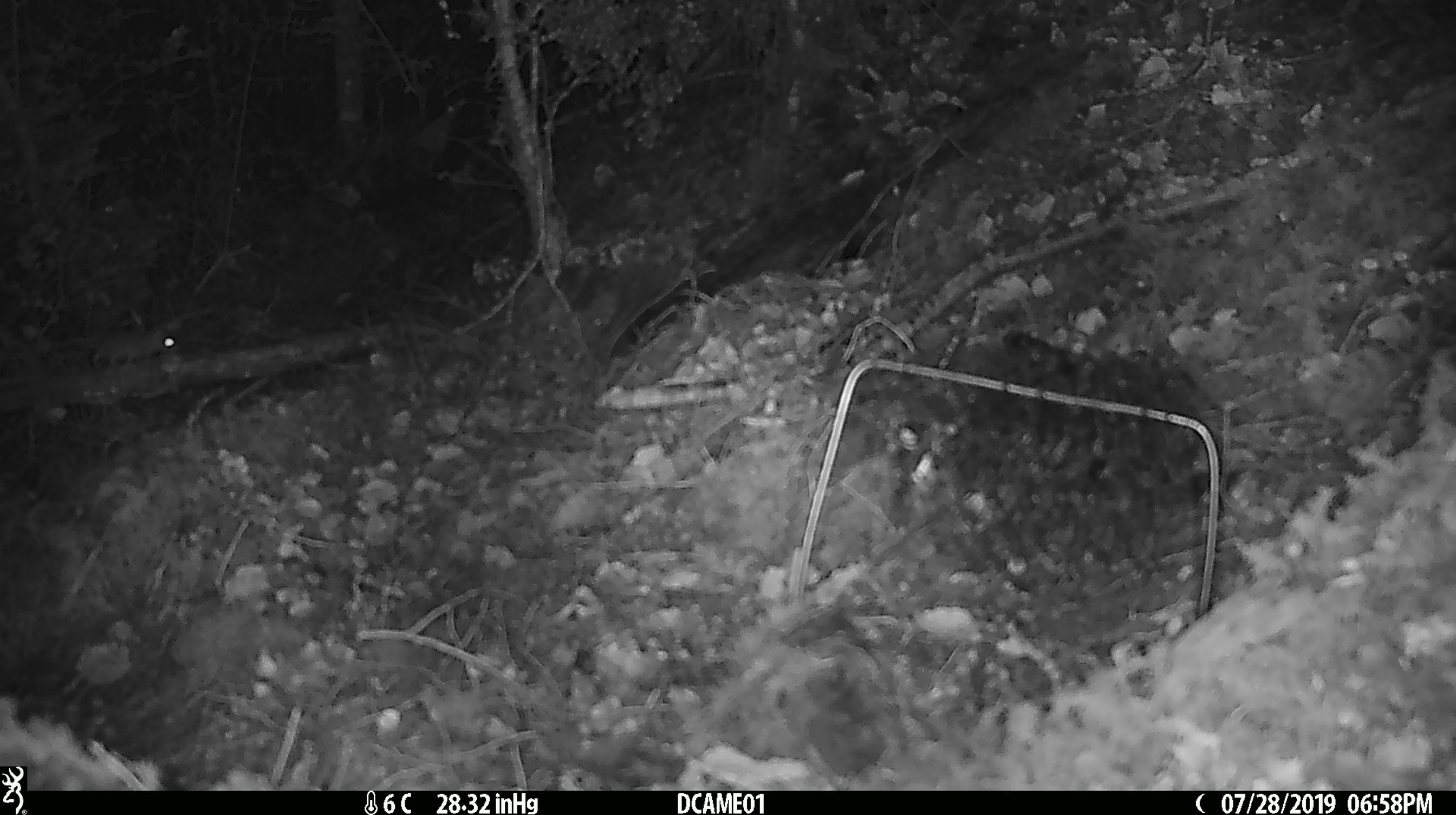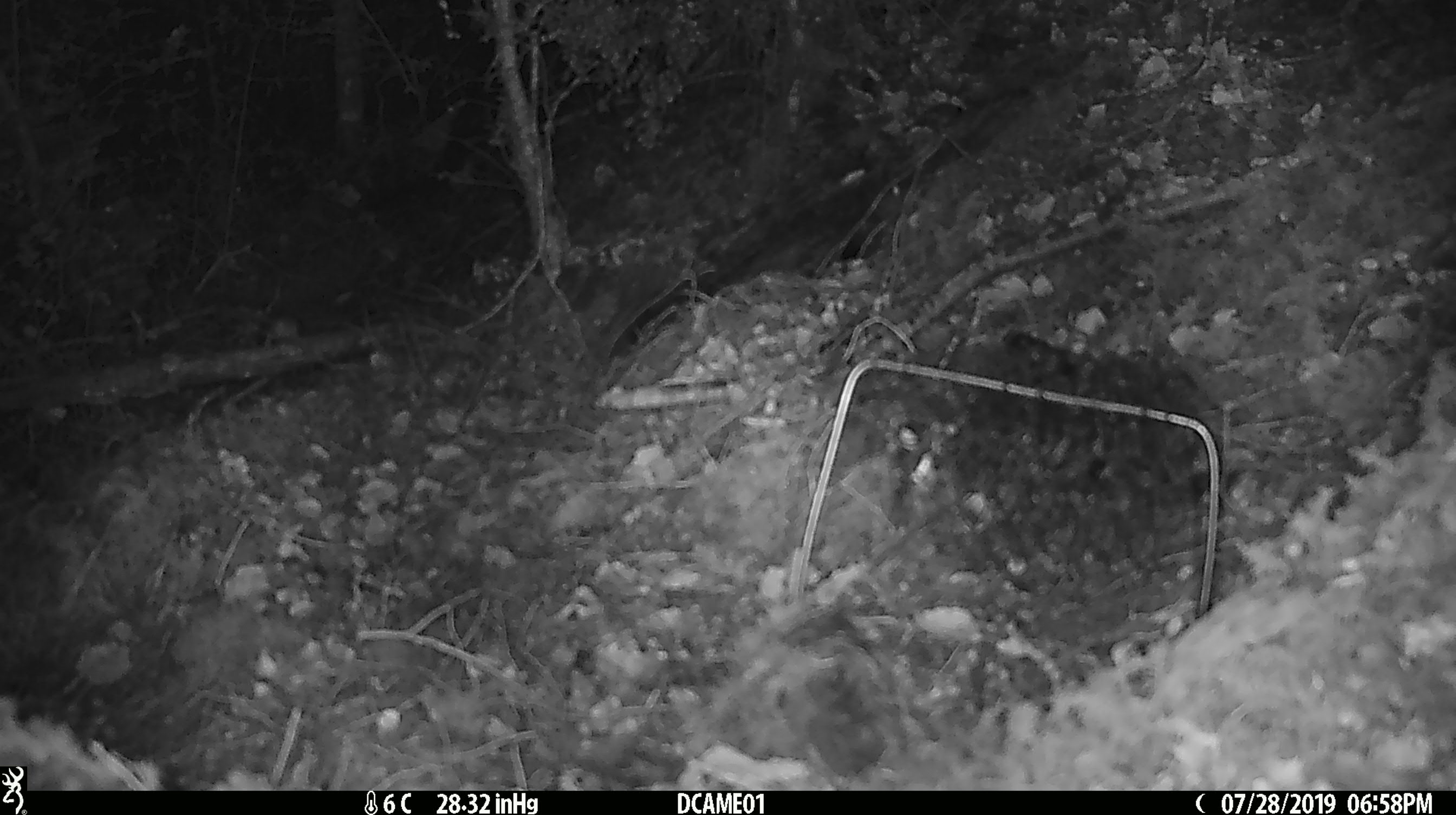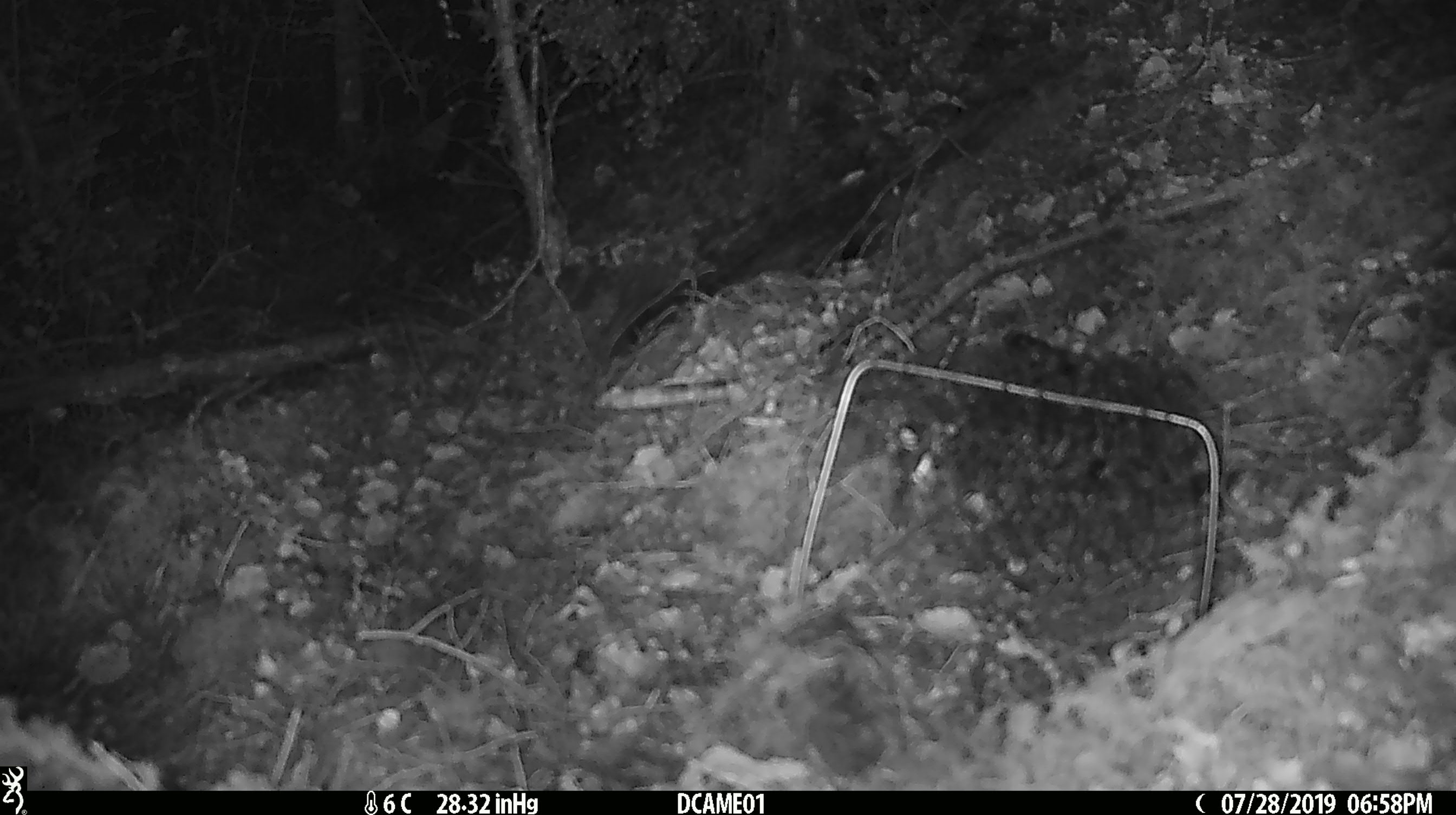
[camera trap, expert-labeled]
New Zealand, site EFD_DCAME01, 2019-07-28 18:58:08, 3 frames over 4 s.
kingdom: Animalia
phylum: Chordata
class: Mammalia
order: Rodentia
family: Muridae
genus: Mus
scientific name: Mus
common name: mouse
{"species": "mouse (Mus)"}